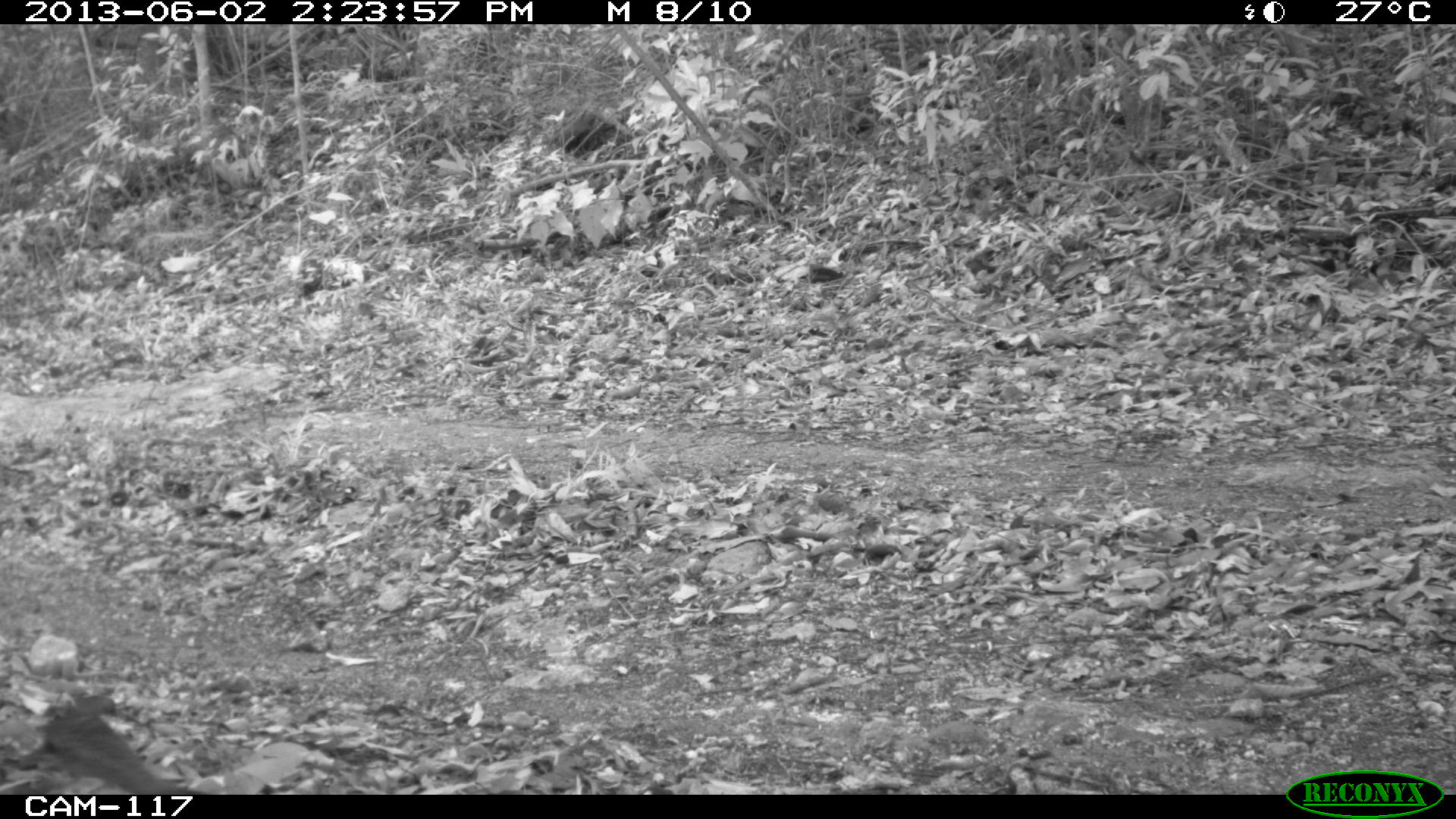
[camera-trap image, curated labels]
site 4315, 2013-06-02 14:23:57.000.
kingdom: Animalia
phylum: Chordata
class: Aves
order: Tinamiformes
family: Tinamidae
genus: Tinamus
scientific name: Tinamus major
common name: great tinamou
Tinamus major (great tinamou), count 2.